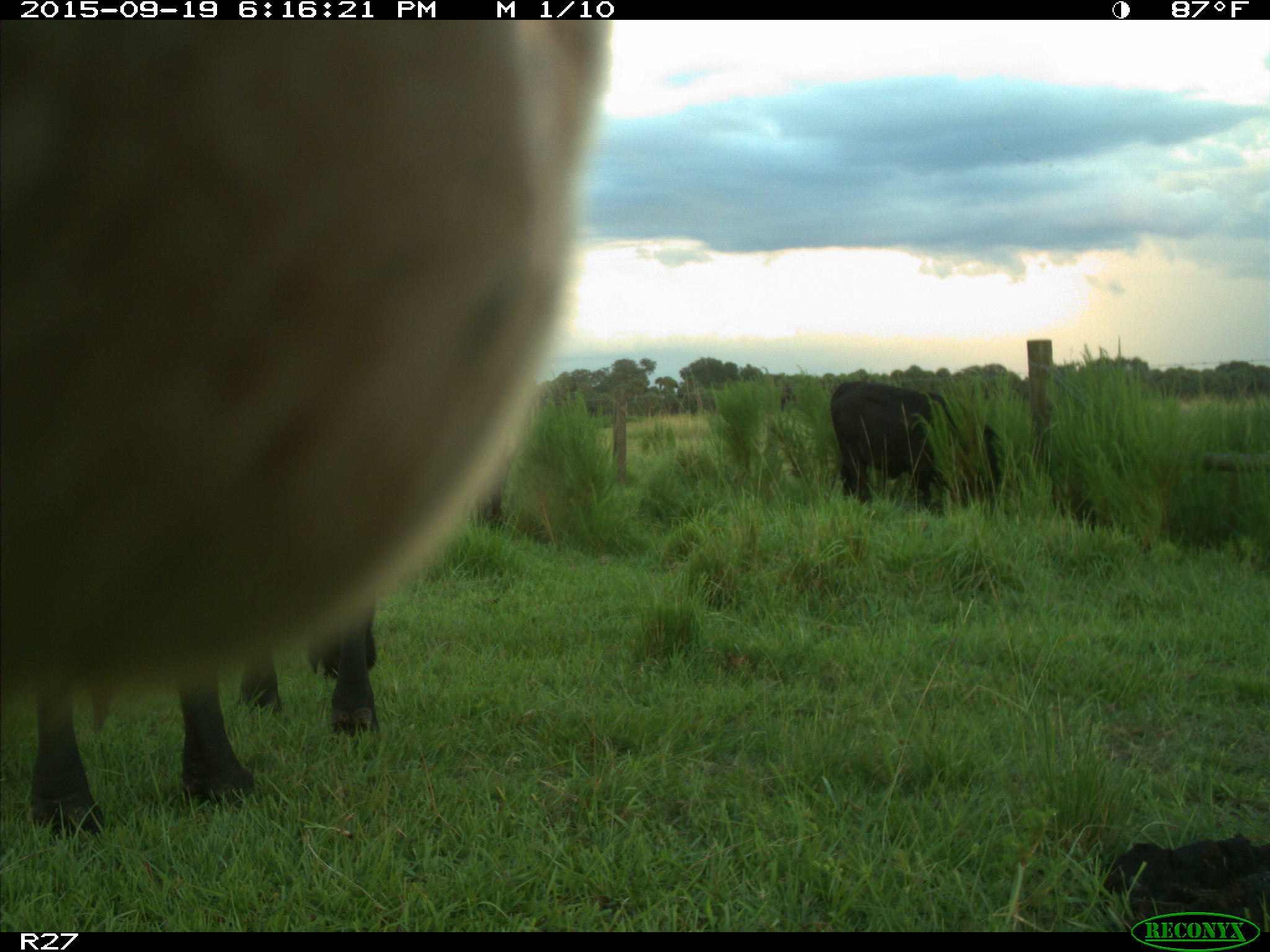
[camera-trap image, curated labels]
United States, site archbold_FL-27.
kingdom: Animalia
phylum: Chordata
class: Mammalia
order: Artiodactyla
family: Bovidae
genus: Bos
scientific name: Bos taurus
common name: domestic cow